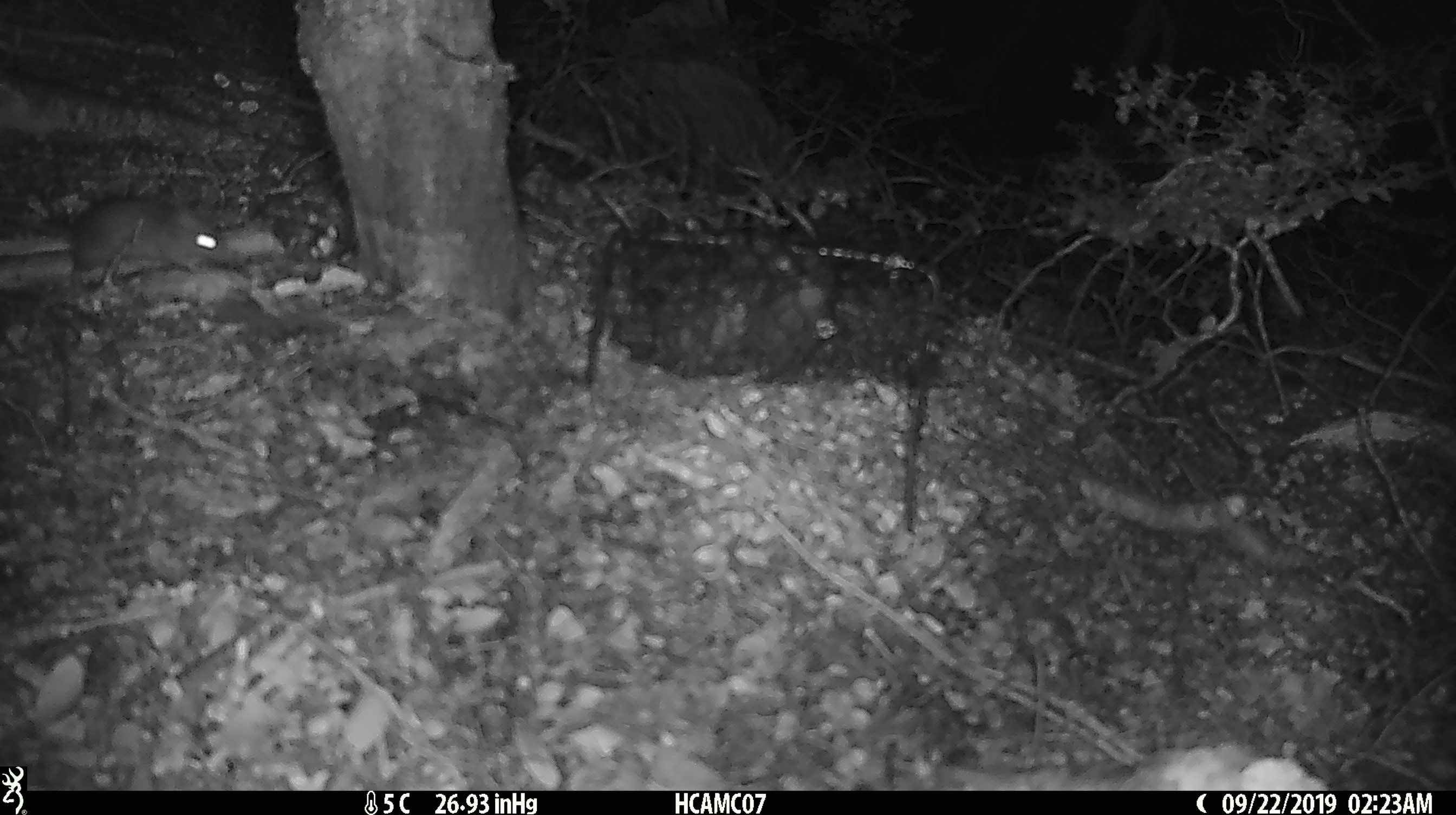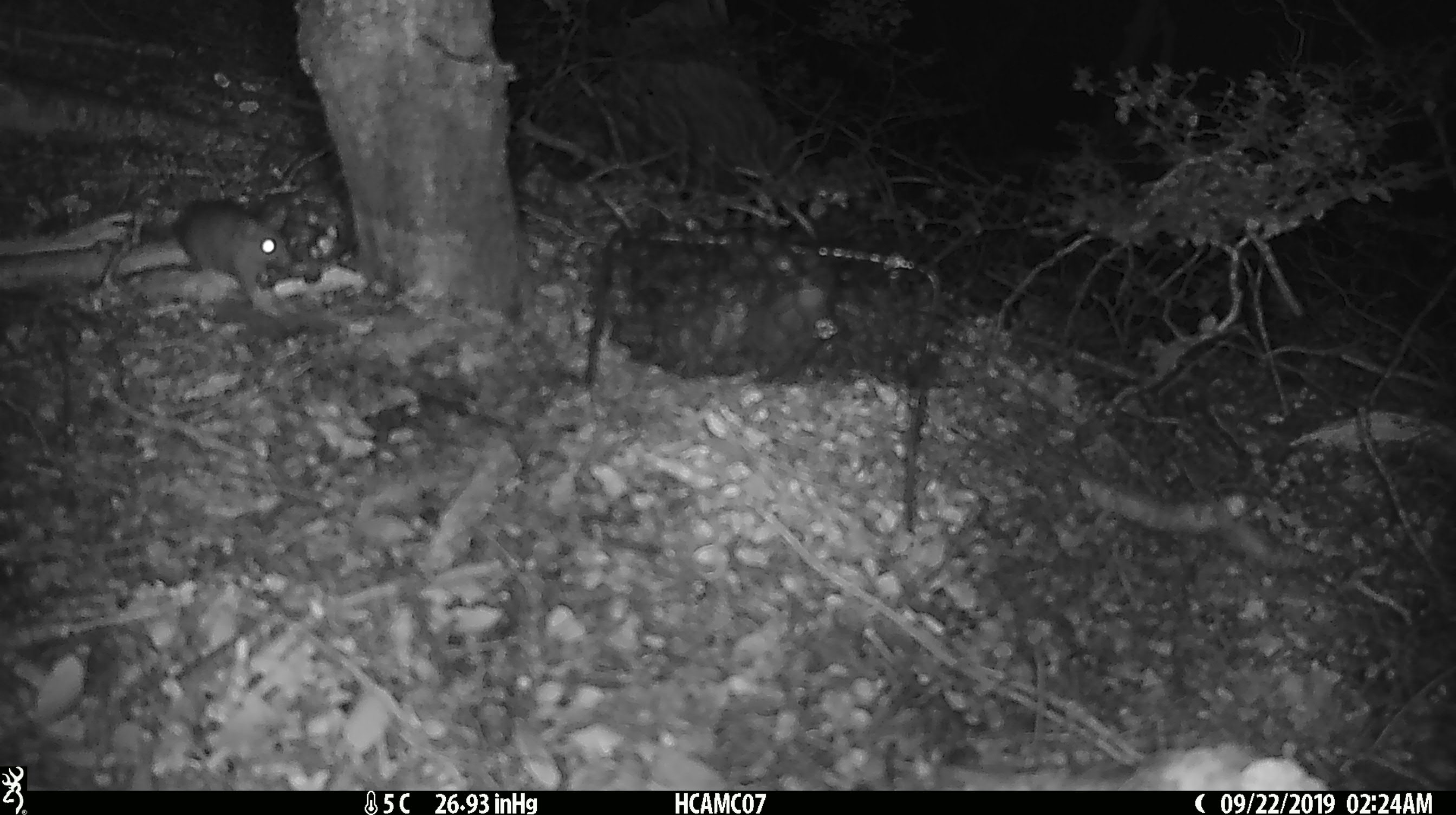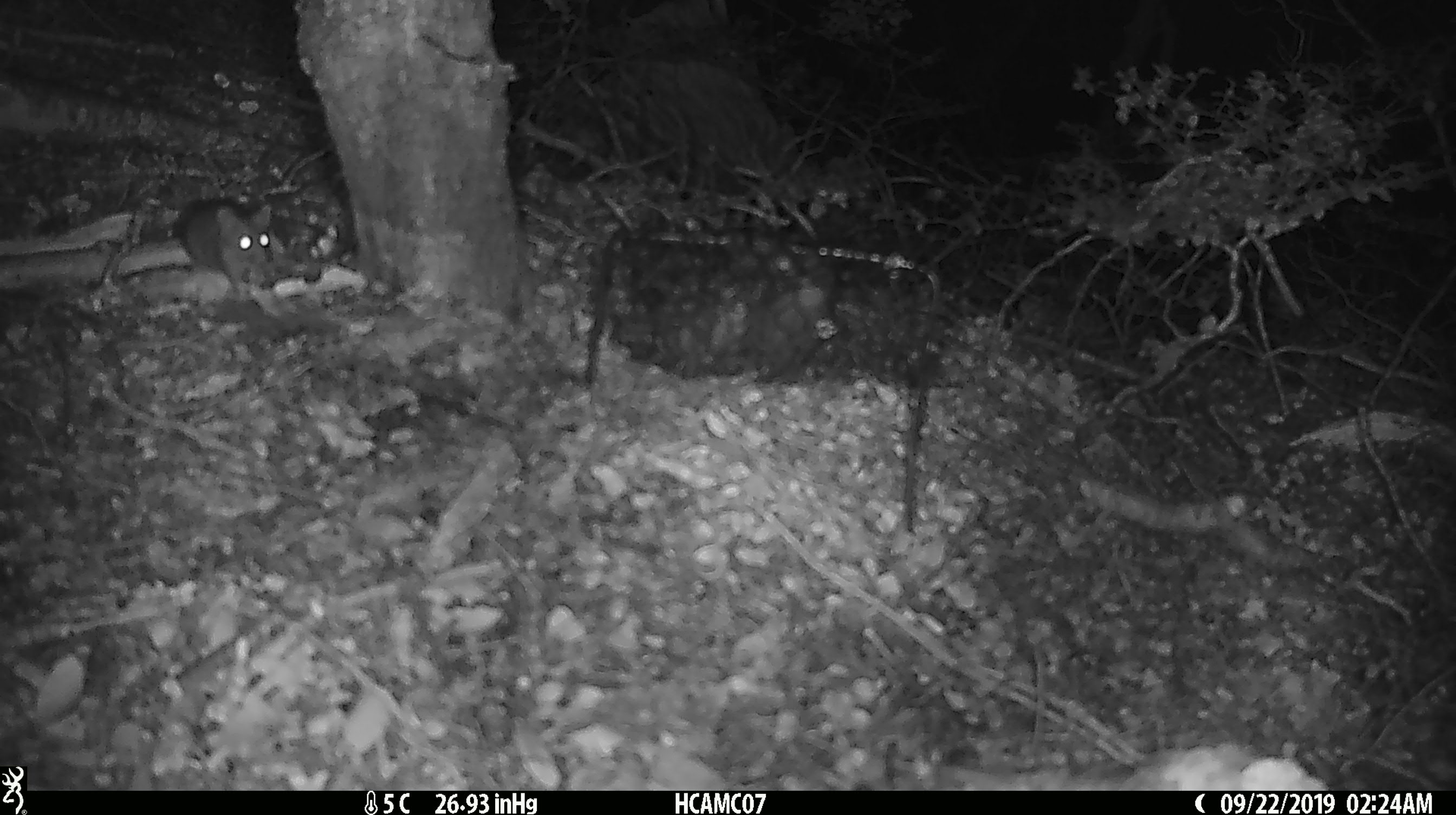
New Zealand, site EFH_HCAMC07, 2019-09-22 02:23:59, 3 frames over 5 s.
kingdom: Animalia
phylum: Chordata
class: Mammalia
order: Rodentia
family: Muridae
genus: Mus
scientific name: Mus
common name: mouse